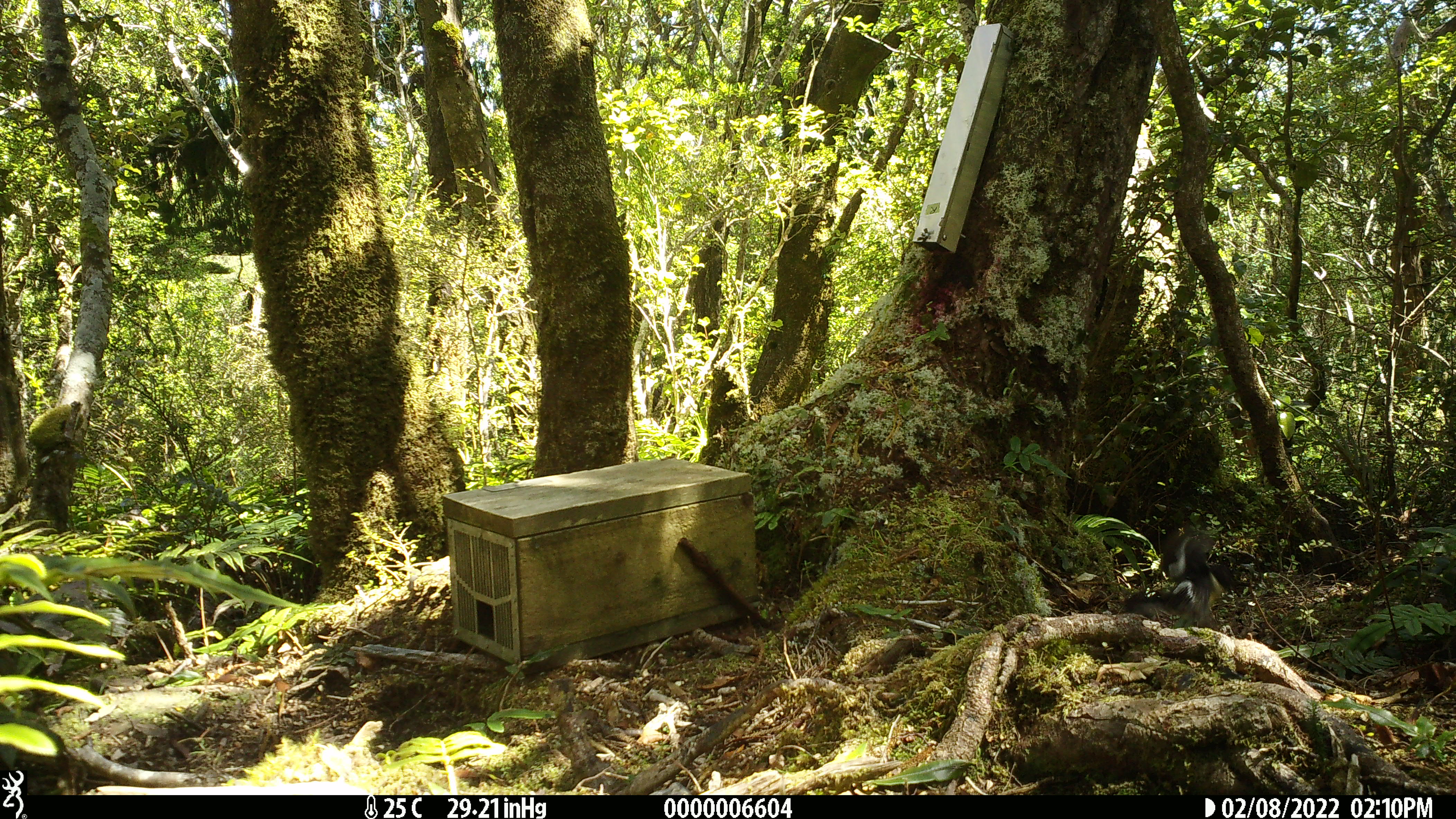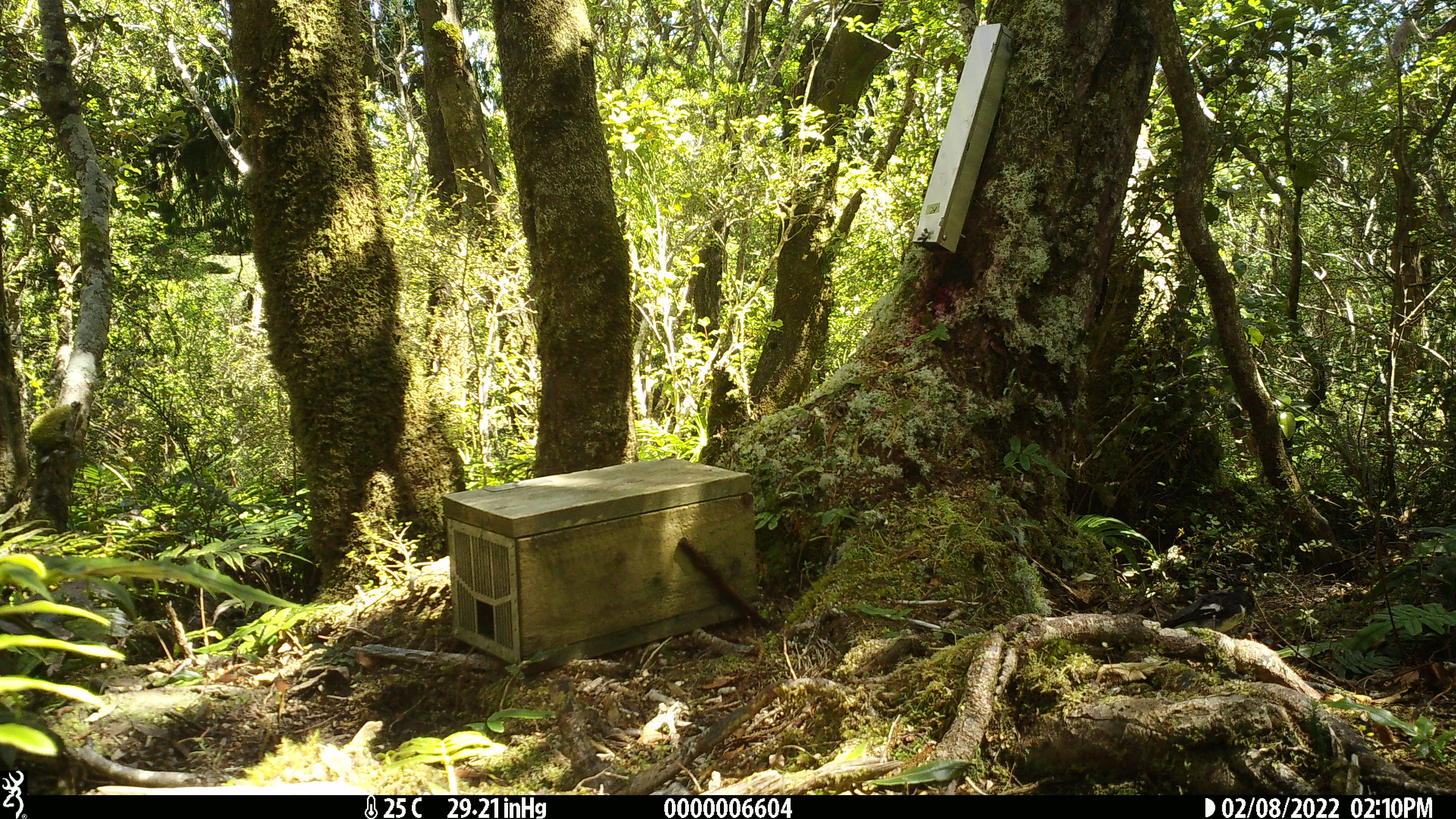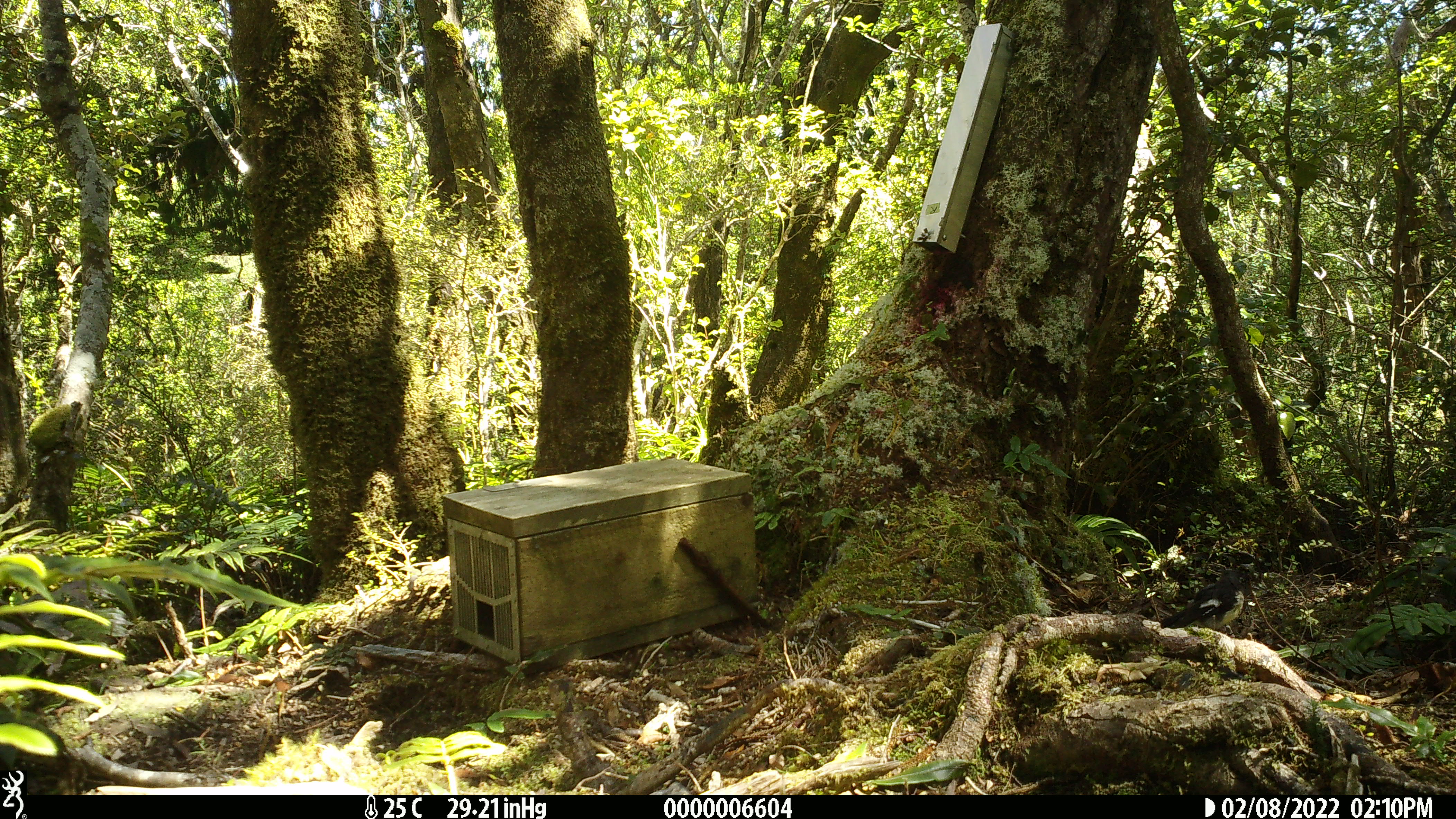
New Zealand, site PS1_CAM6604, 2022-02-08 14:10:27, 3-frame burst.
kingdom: Animalia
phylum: Chordata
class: Aves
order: Passeriformes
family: Petroicidae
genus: Petroica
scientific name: Petroica macrocephala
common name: tomtit